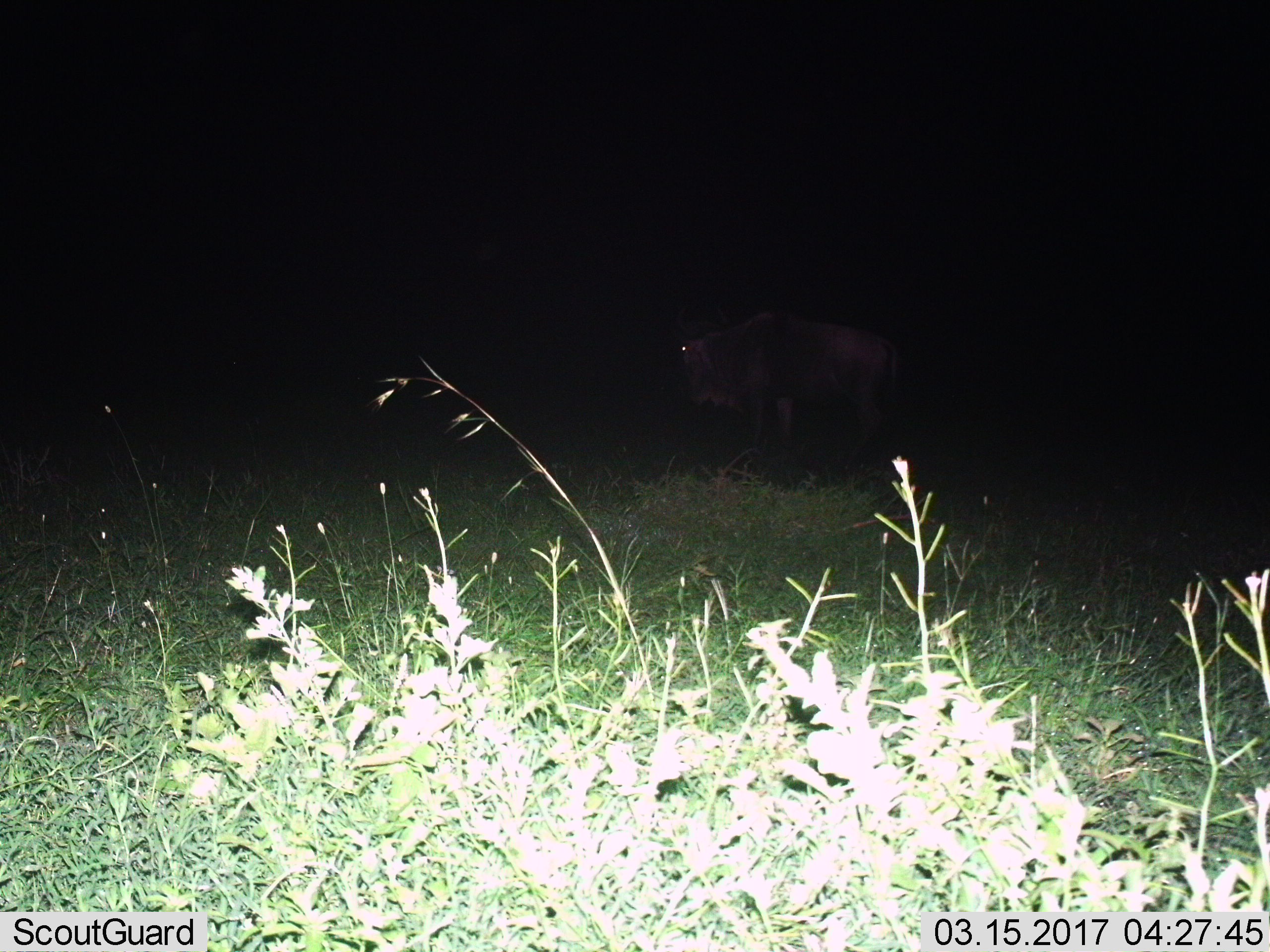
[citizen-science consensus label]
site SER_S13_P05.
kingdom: Animalia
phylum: Chordata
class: Mammalia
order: Artiodactyla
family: Bovidae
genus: Connochaetes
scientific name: Connochaetes taurinus taurinus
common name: blue wildebeest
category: wildebeestblue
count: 1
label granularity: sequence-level